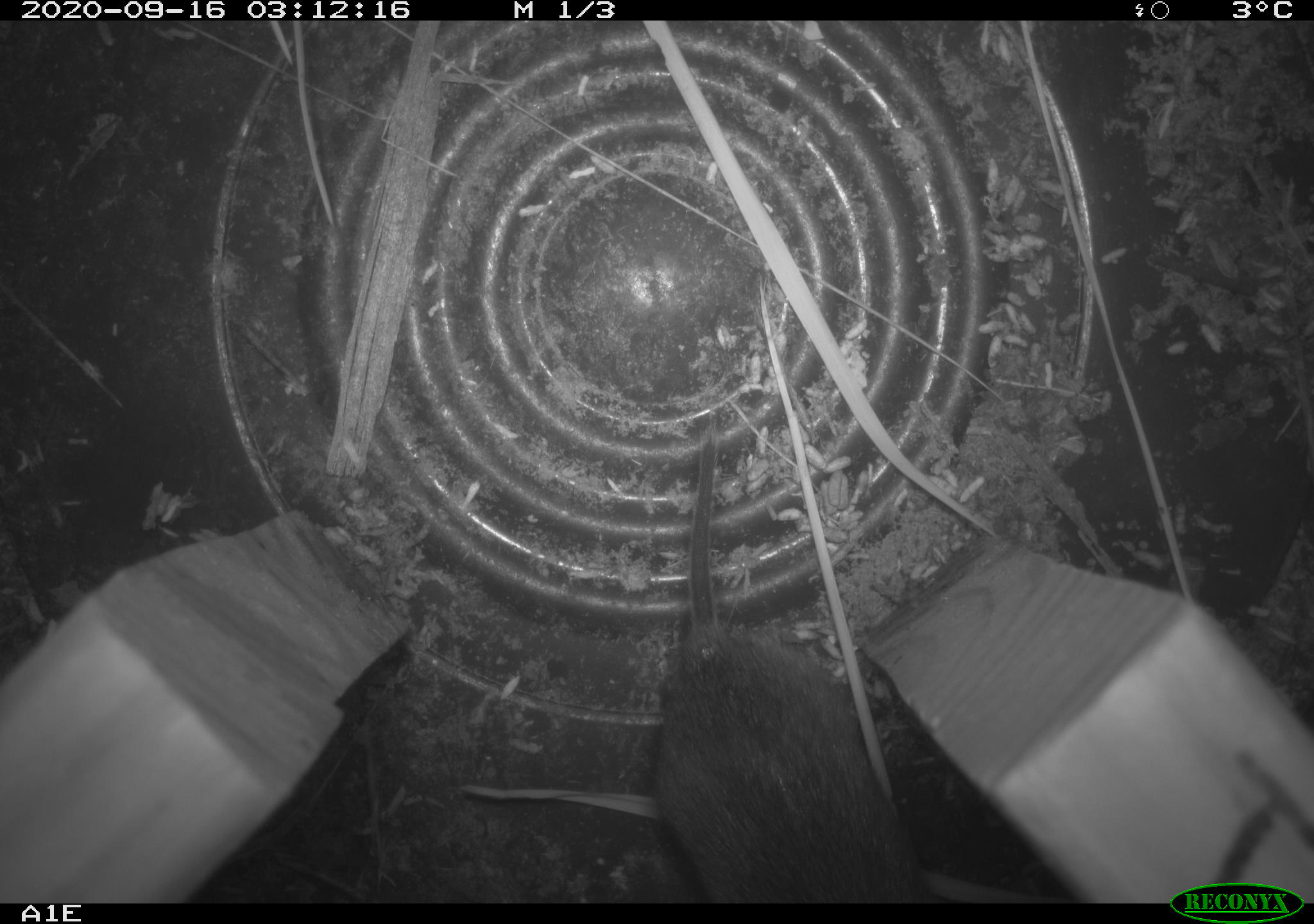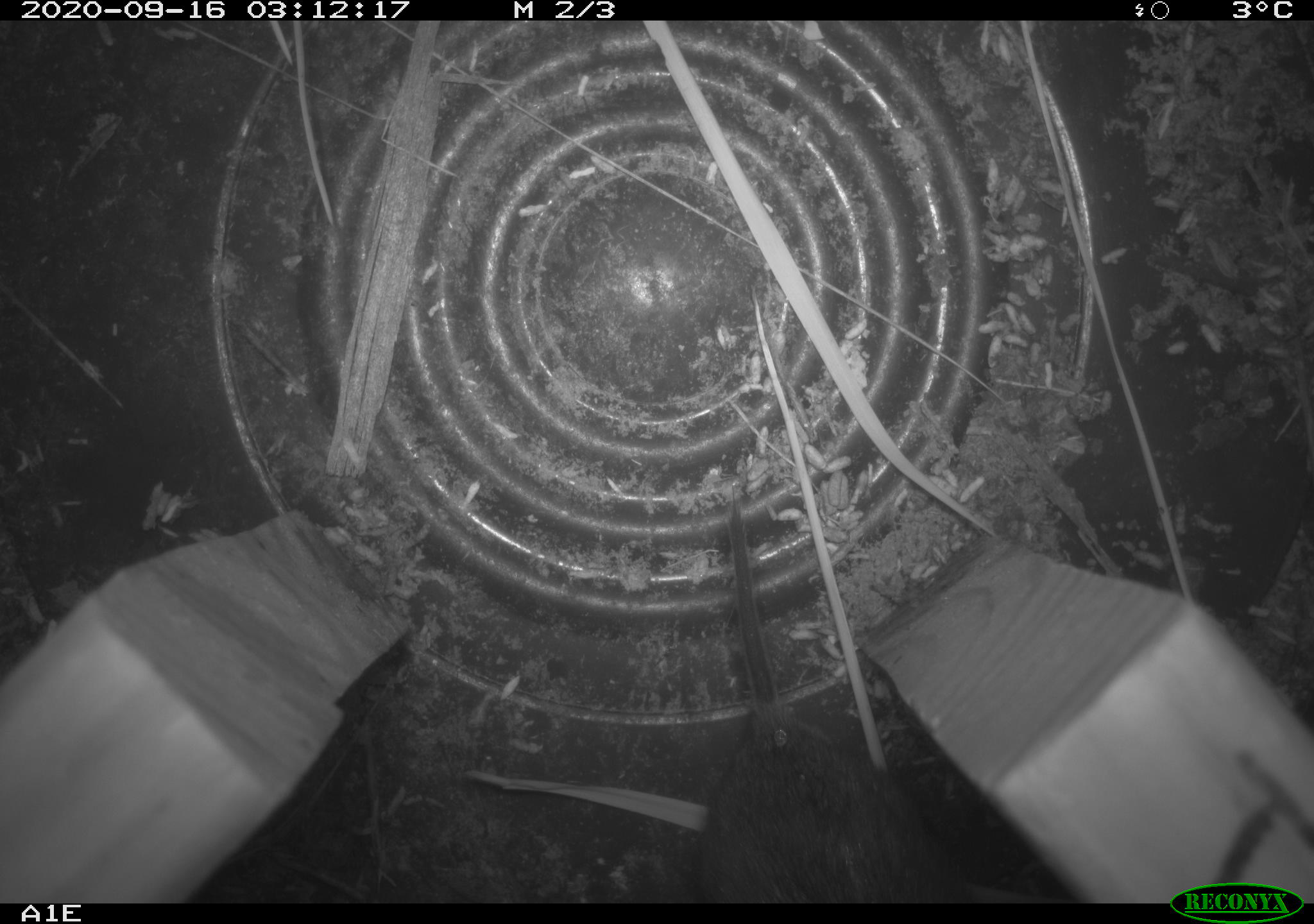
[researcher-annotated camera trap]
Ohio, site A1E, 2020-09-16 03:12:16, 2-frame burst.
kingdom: Animalia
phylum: Chordata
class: Mammalia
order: Rodentia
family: Cricetidae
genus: Microtus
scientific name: Microtus pennsylvanicus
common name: meadow vole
Meadow vole (Microtus pennsylvanicus).